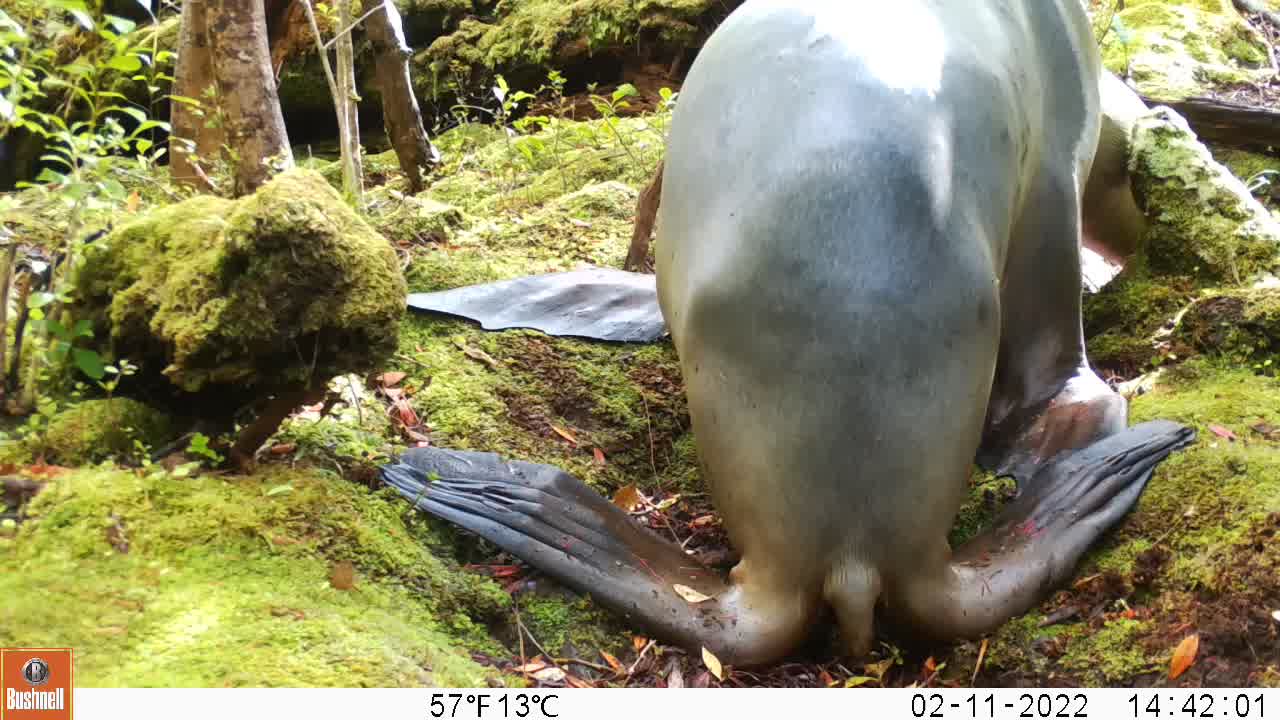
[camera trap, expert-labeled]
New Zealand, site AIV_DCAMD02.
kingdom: Animalia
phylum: Chordata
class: Mammalia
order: Carnivora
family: Otariidae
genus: Phocarctos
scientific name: Phocarctos hookeri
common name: new zealand sea lion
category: sealion